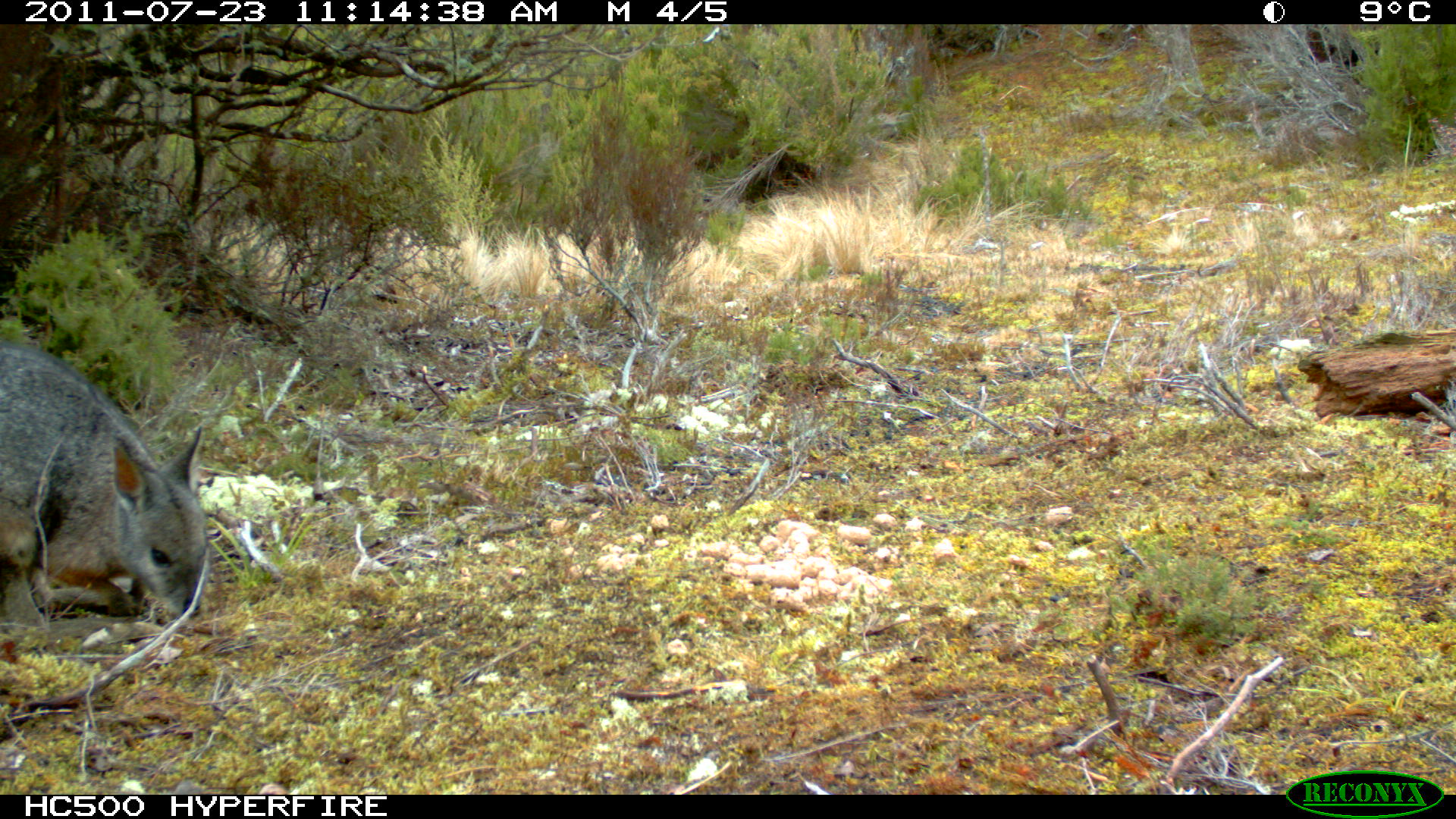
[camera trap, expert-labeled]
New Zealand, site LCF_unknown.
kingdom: Animalia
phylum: Chordata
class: Mammalia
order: Diprotodontia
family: Macropodidae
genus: Notamacropus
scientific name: Notamacropus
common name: wallaby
Wallaby (Notamacropus).